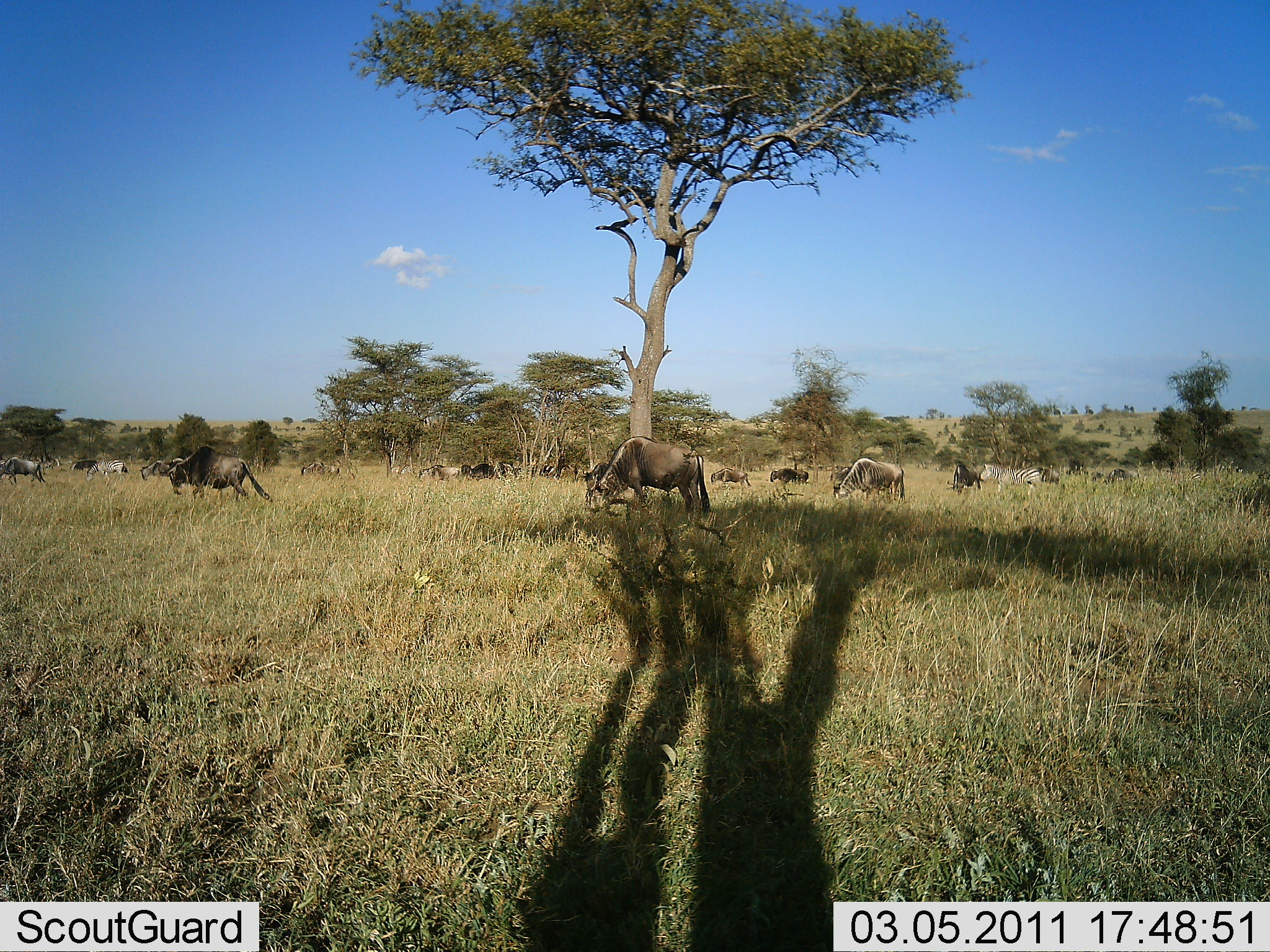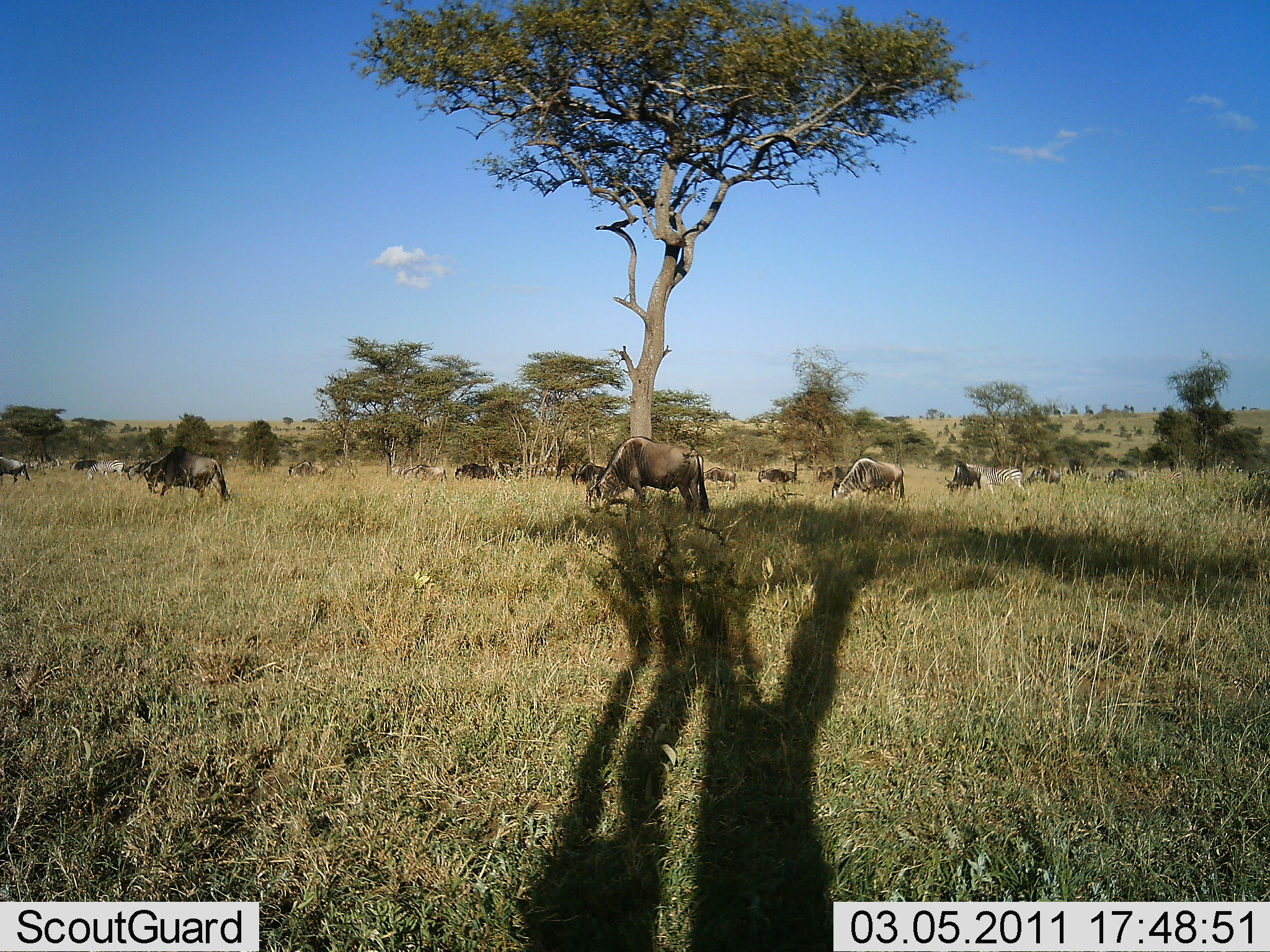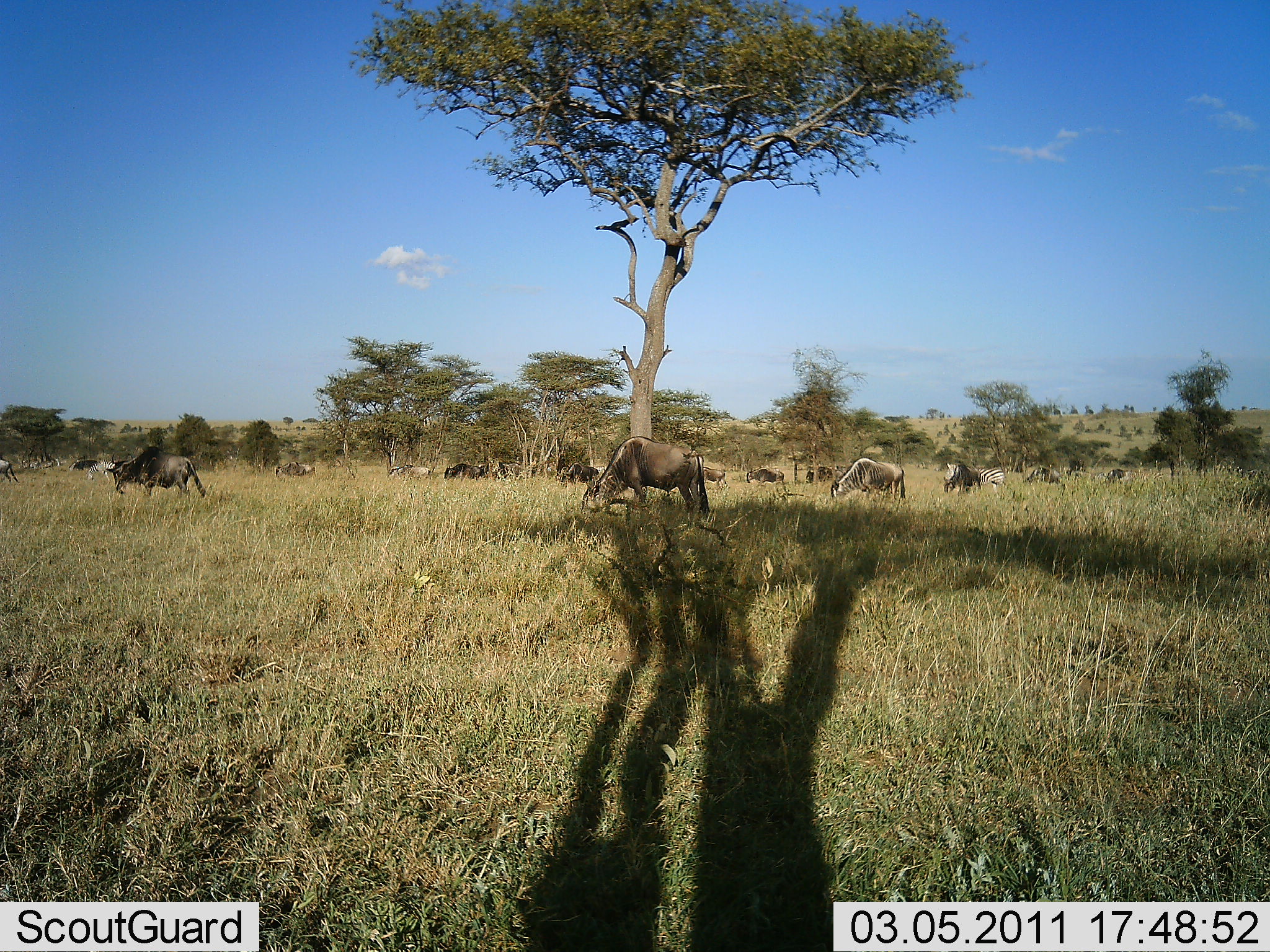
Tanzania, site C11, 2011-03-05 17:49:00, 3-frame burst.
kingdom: Animalia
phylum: Chordata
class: Mammalia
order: Artiodactyla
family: Bovidae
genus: Connochaetes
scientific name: Connochaetes taurinus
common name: blue wildebeest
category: wildebeest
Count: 11-50.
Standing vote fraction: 40%.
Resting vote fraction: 0%.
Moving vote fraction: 70%.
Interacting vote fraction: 0%.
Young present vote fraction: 0%.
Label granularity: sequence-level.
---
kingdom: Animalia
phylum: Chordata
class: Mammalia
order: Perissodactyla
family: Equidae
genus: Equus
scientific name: Equus quagga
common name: plains zebra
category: zebra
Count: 3.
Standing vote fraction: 60%.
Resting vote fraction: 0%.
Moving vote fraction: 60%.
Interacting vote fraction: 0%.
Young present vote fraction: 0%.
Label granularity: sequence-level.